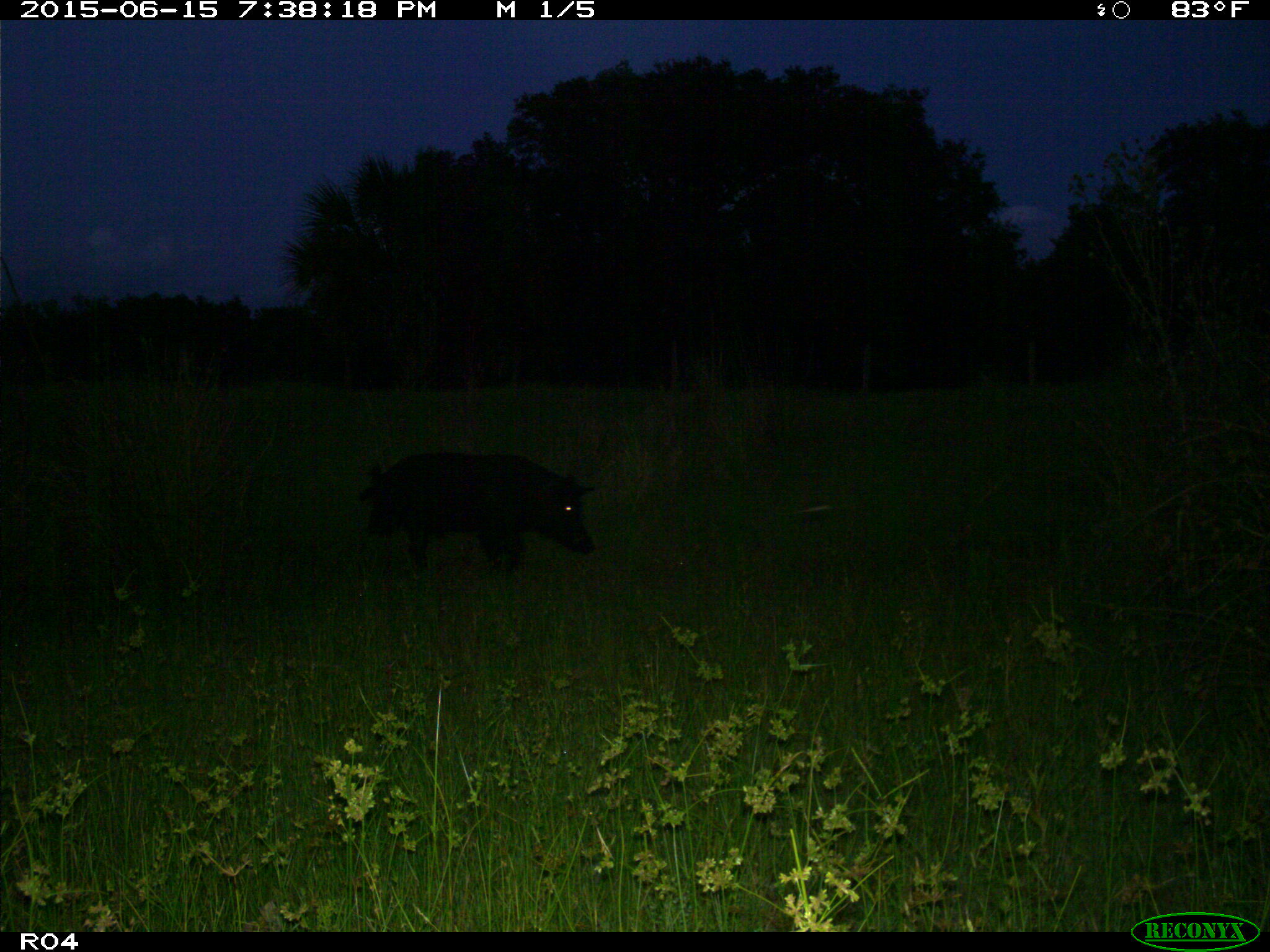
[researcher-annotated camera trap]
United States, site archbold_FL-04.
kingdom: Animalia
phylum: Chordata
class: Mammalia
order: Artiodactyla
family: Suidae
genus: Sus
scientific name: Sus scrofa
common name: wild boar